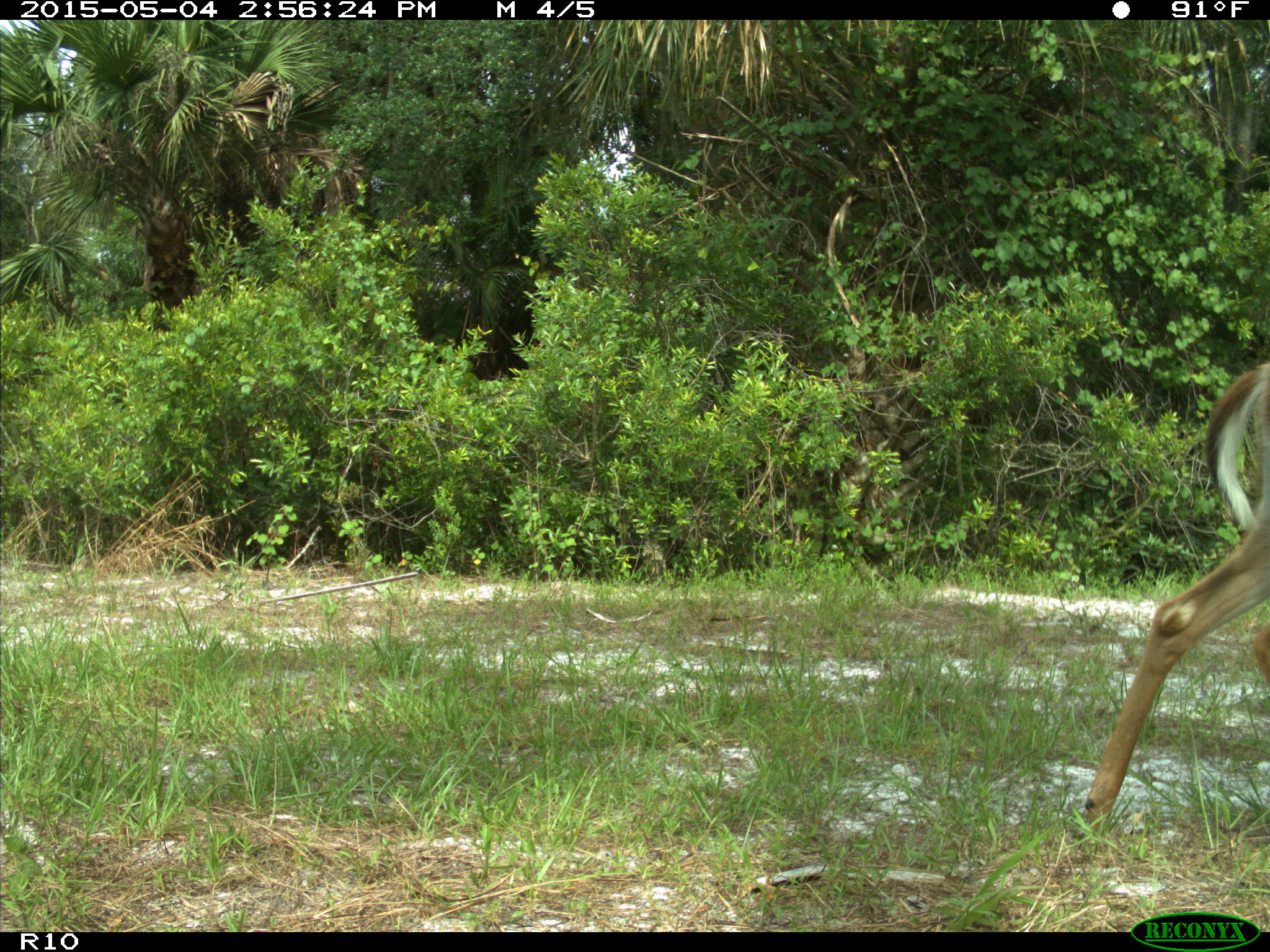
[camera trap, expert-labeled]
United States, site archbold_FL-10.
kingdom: Animalia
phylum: Chordata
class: Mammalia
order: Artiodactyla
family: Cervidae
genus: Odocoileus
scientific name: Odocoileus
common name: deer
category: unidentified deer